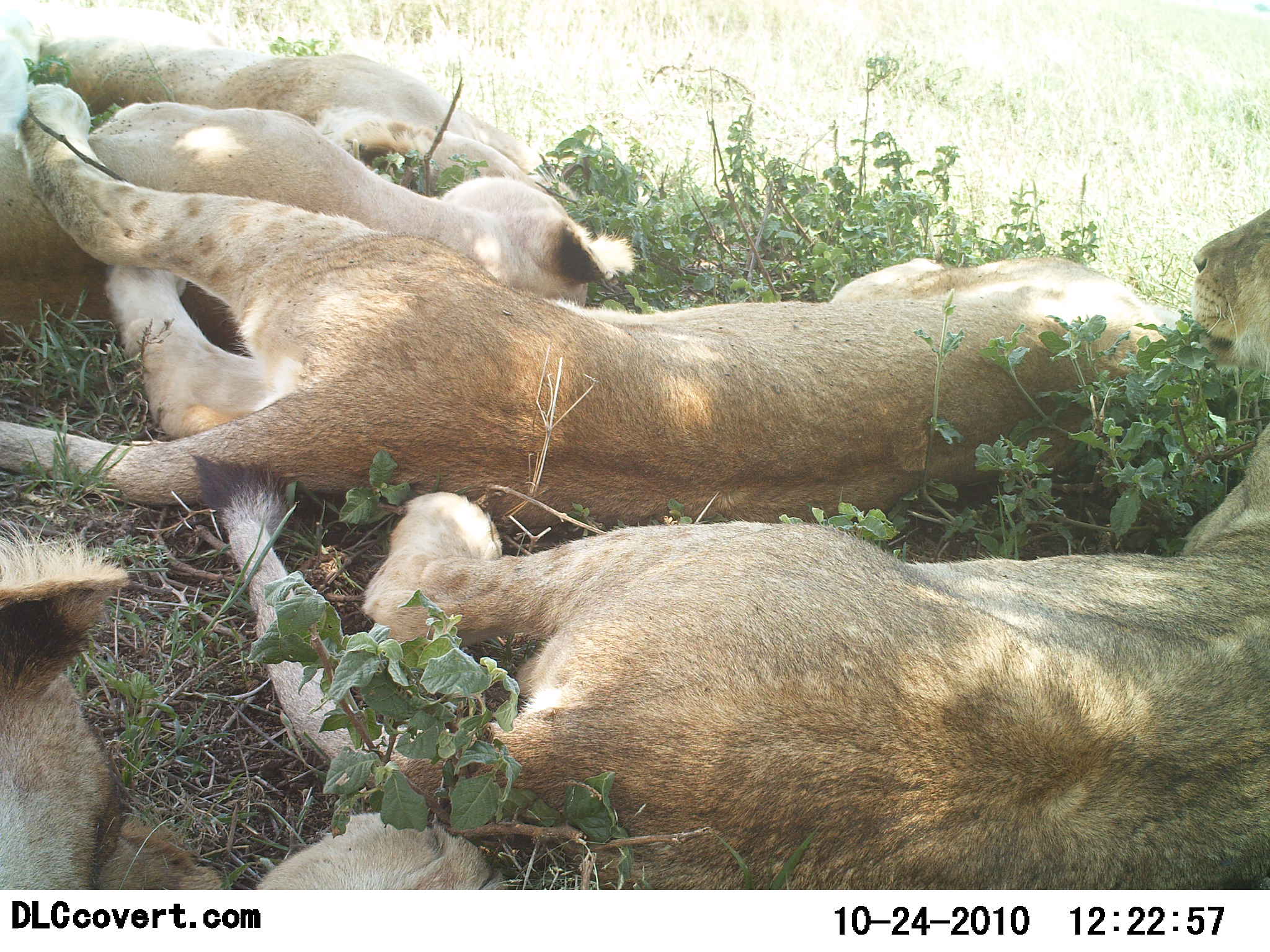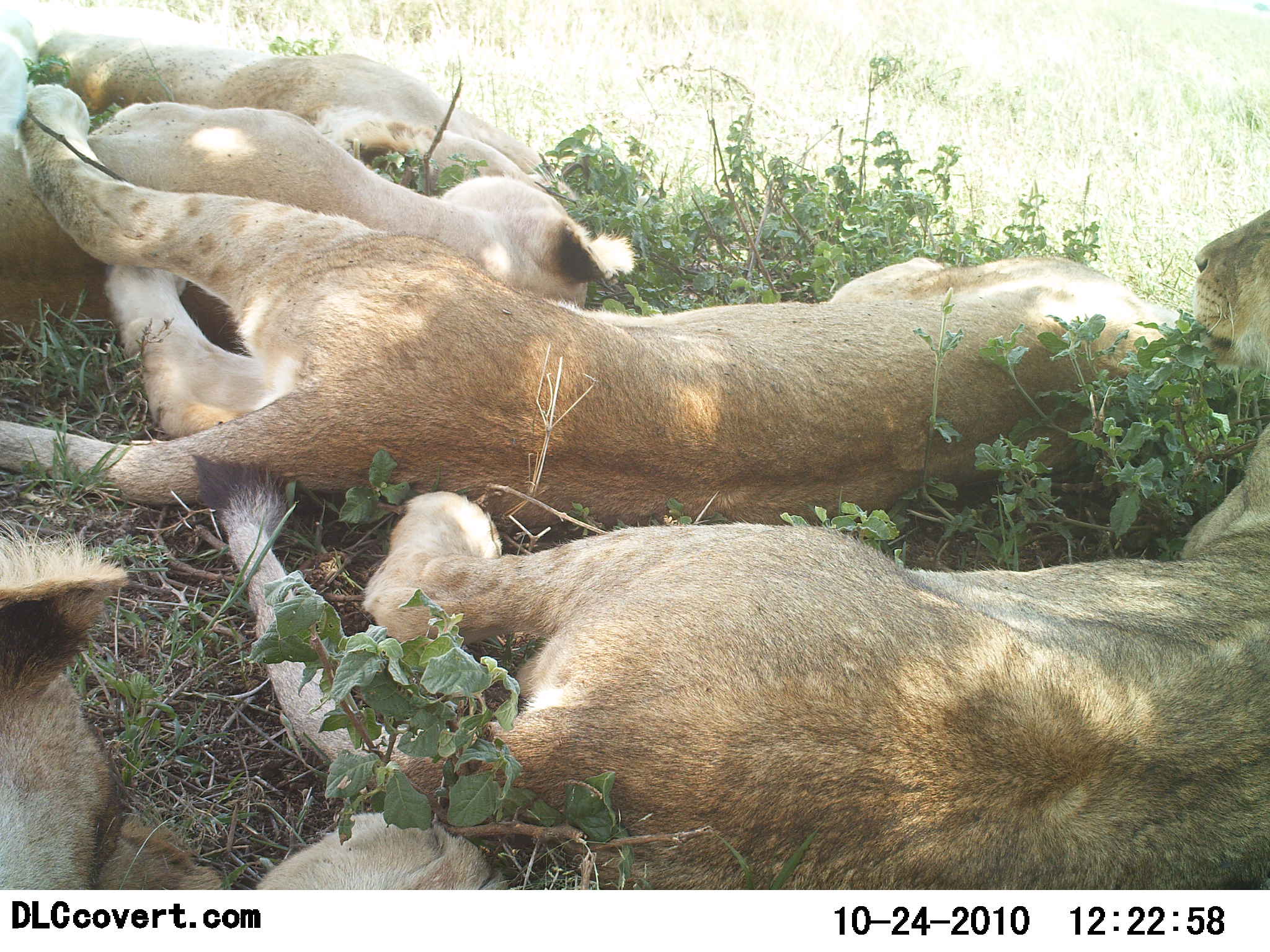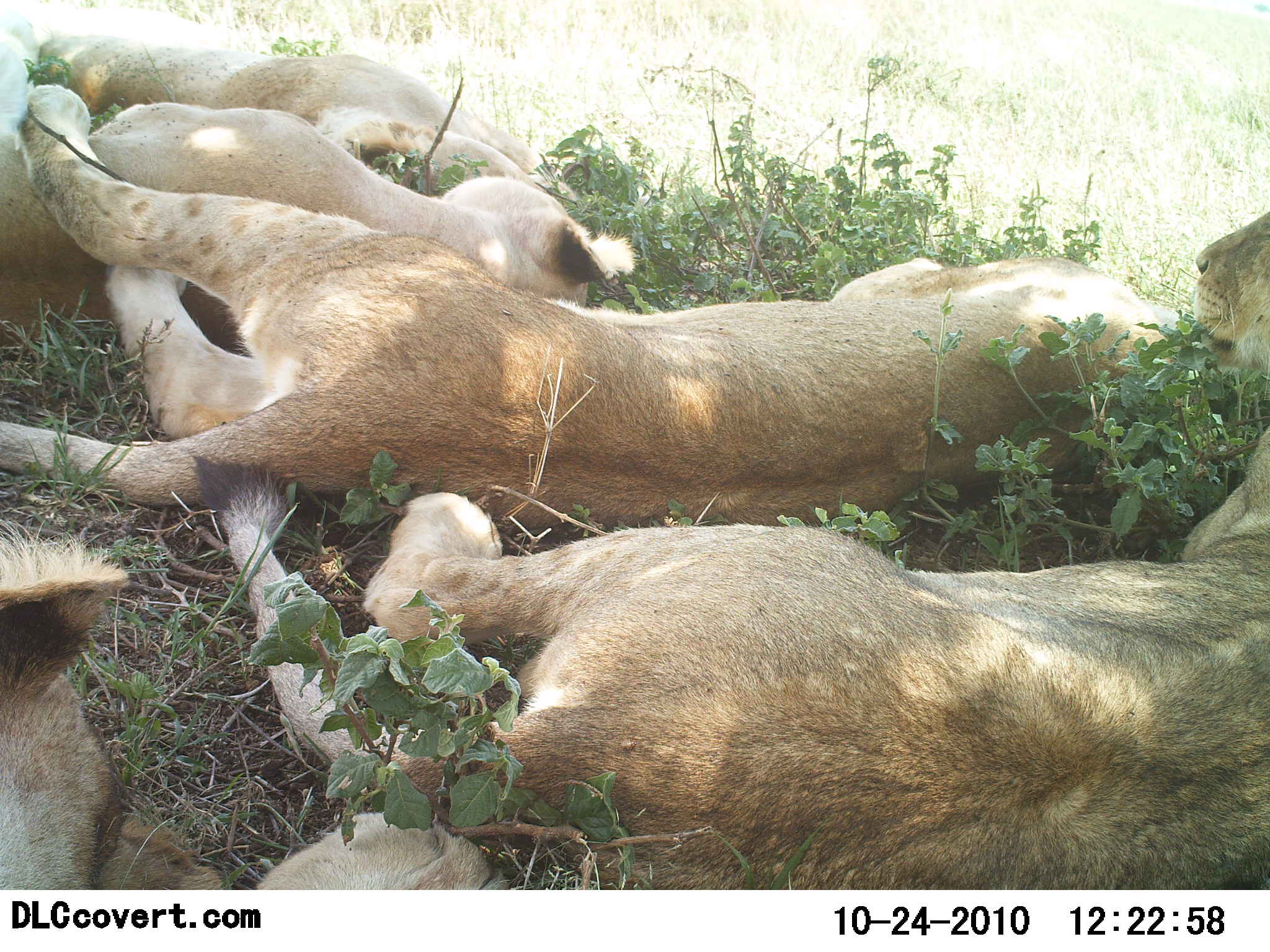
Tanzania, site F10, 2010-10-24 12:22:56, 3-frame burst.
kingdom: Animalia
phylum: Chordata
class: Mammalia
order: Carnivora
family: Felidae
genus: Panthera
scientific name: Panthera leo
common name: lion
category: lionfemale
Lionfemale (lion) (Panthera leo), count 5. Behavior (volunteer vote fractions): standing 0%, resting 100%, moving 0%, interacting 0%. Young present (vote fraction): 7%. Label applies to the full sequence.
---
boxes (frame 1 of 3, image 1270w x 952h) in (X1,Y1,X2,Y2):
animal: (187,206,1270,890); (2,83,1243,543); (0,517,519,890); (2,101,643,326); (0,3,574,199)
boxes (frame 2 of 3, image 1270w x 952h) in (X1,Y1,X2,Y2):
animal: (191,208,1270,889); (0,83,1191,558); (0,518,512,890); (1,98,641,357); (1,5,579,208)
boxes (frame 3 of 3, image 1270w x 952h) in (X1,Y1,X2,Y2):
animal: (187,207,1270,890); (0,82,1191,549); (1,519,515,889); (1,101,636,347); (0,12,577,213)